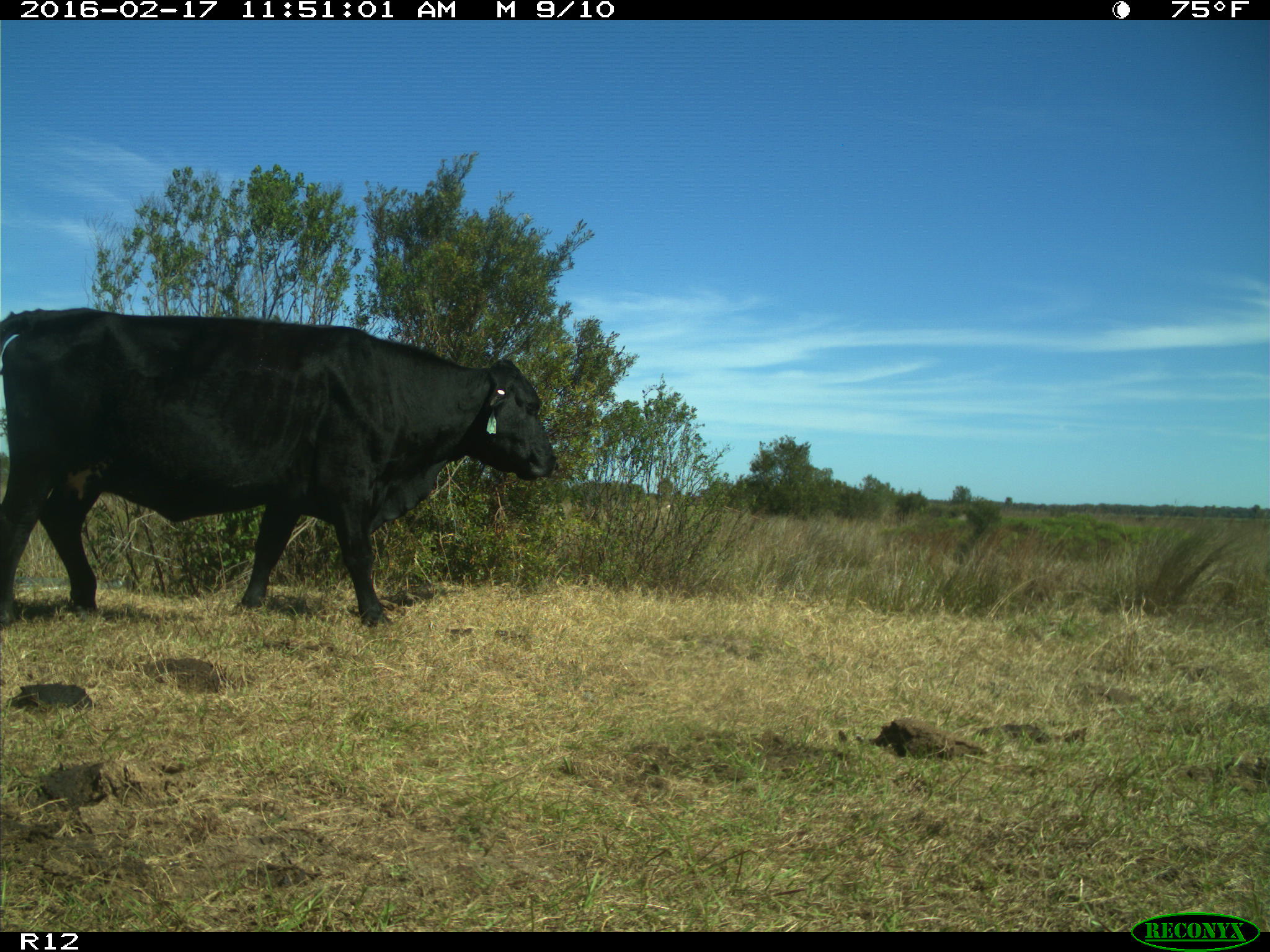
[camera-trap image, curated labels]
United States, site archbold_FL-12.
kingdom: Animalia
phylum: Chordata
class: Mammalia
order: Artiodactyla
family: Bovidae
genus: Bos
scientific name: Bos taurus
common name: domestic cow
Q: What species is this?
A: Bos taurus (domestic cow).